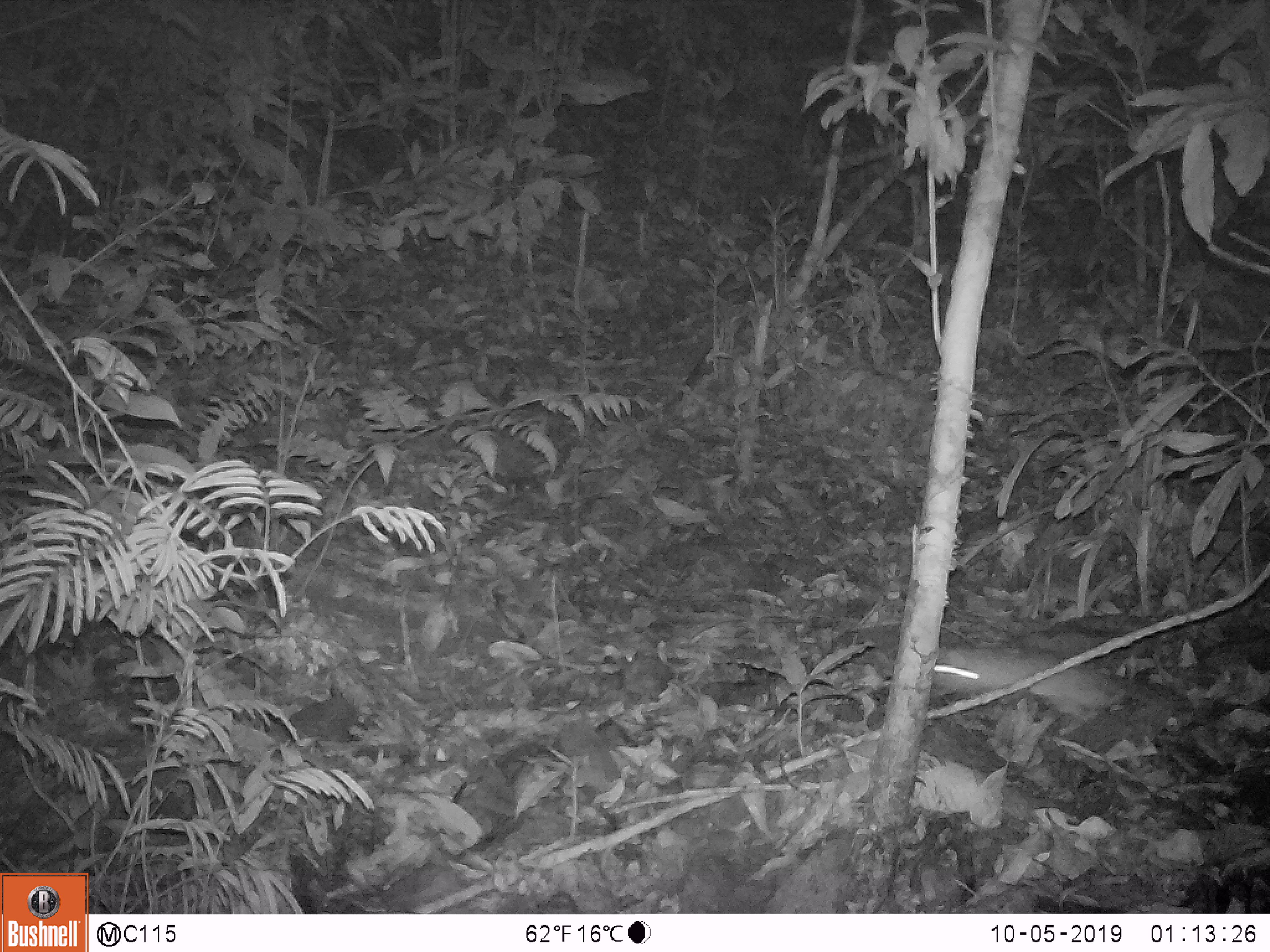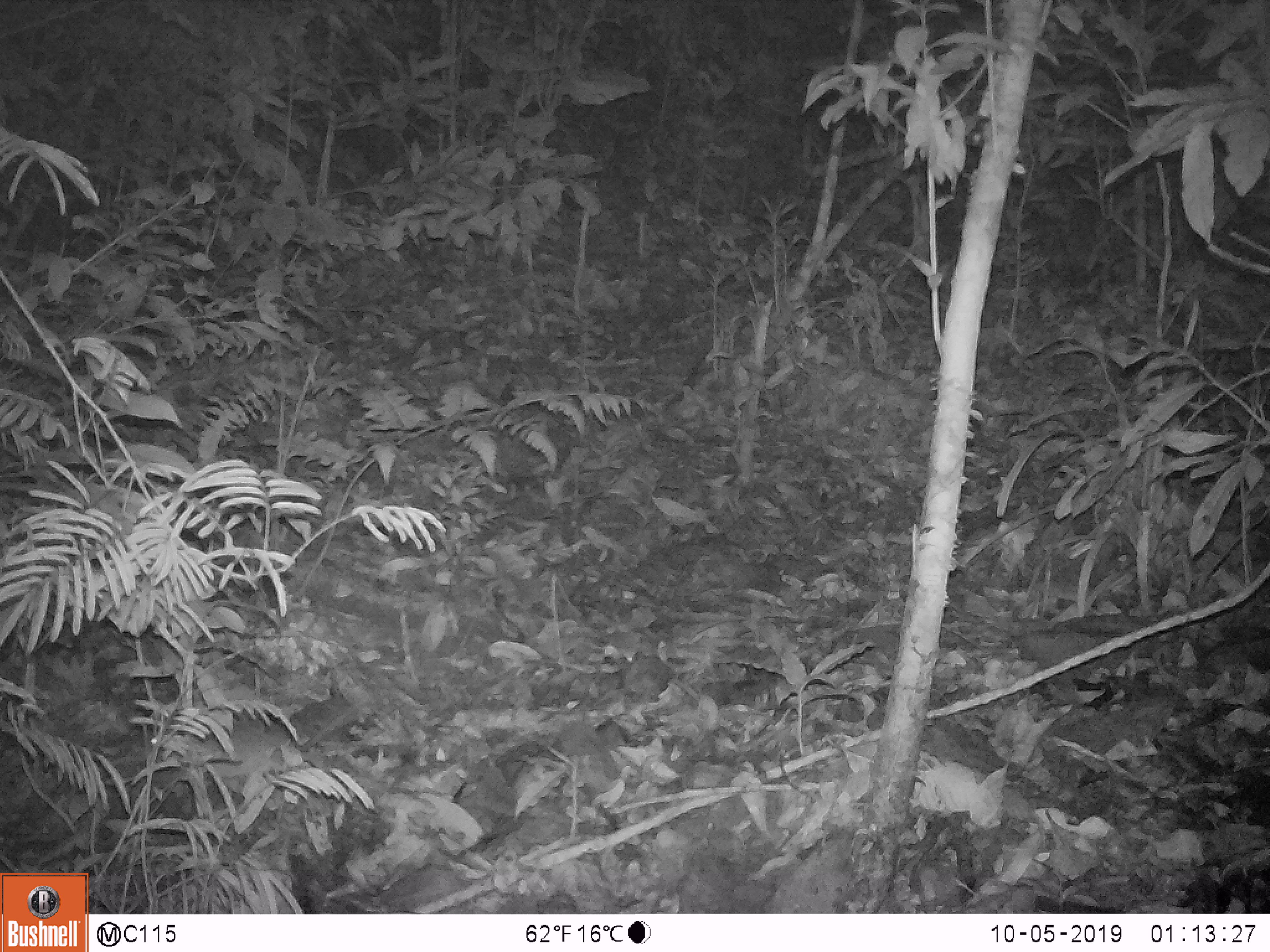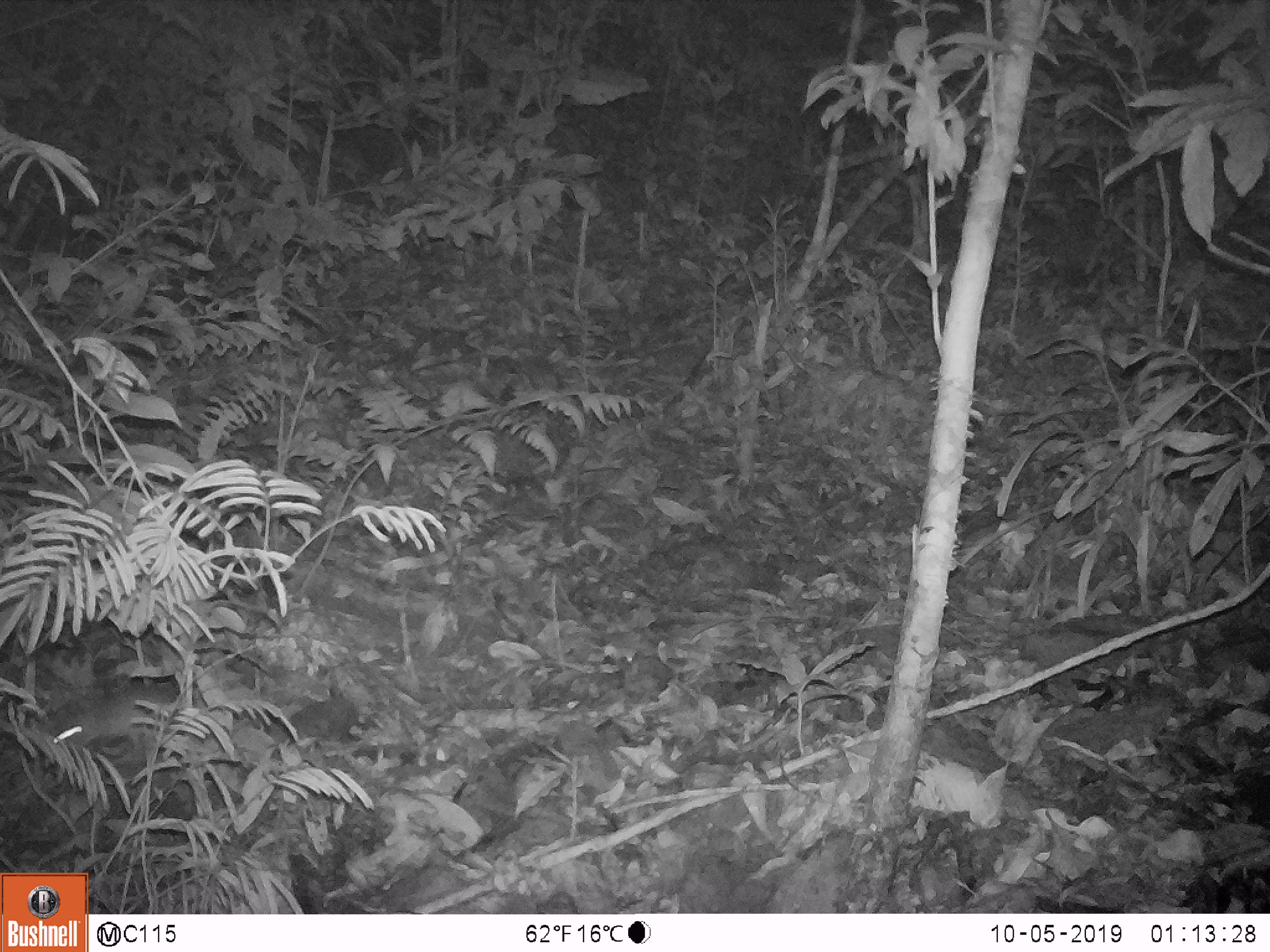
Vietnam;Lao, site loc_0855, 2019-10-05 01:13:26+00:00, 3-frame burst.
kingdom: Animalia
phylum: Chordata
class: Mammalia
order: Rodentia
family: Muridae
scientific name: Muridae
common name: old-world mice and rats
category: unidentified murid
Unidentified murid (old-world mice and rats) (Muridae). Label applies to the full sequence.